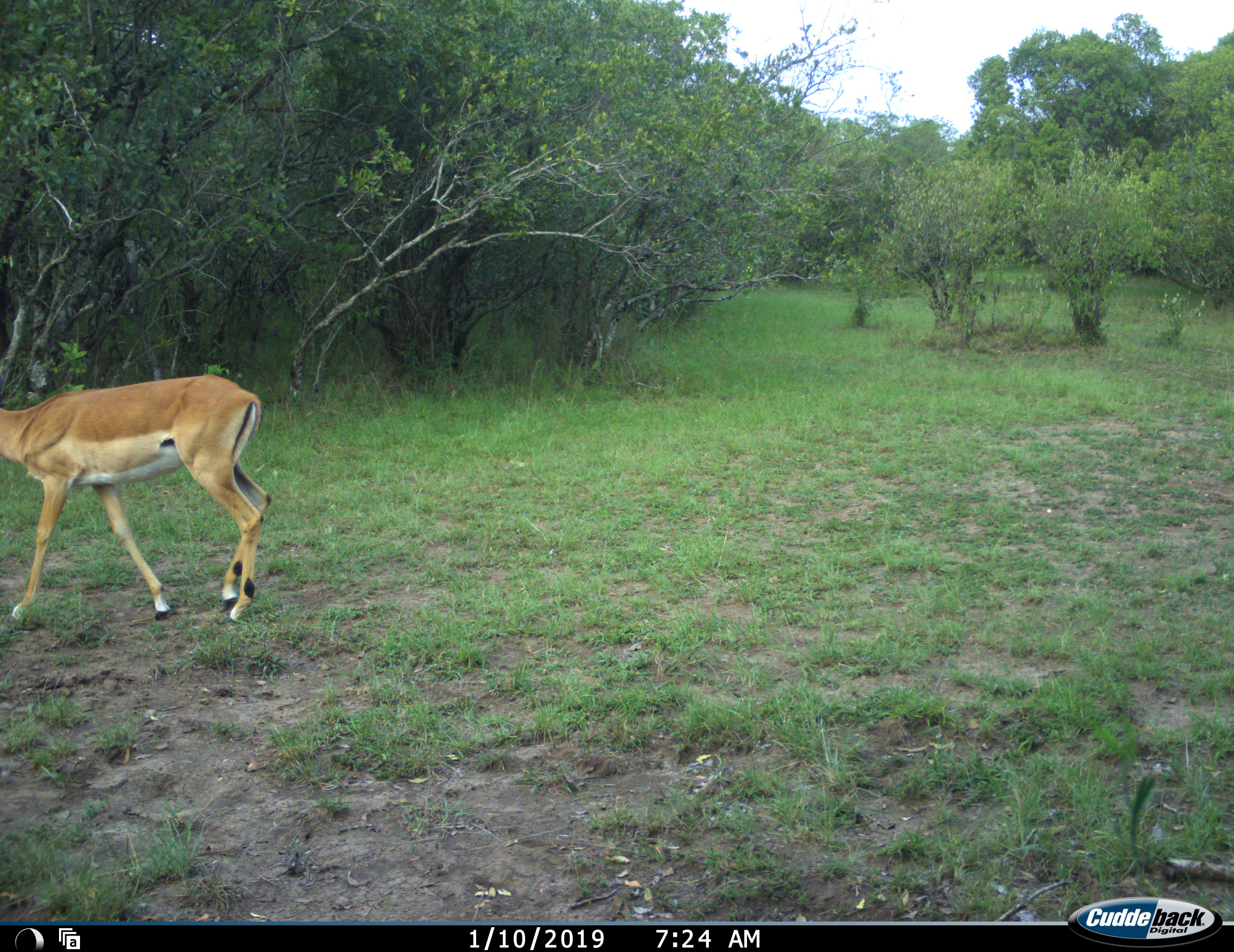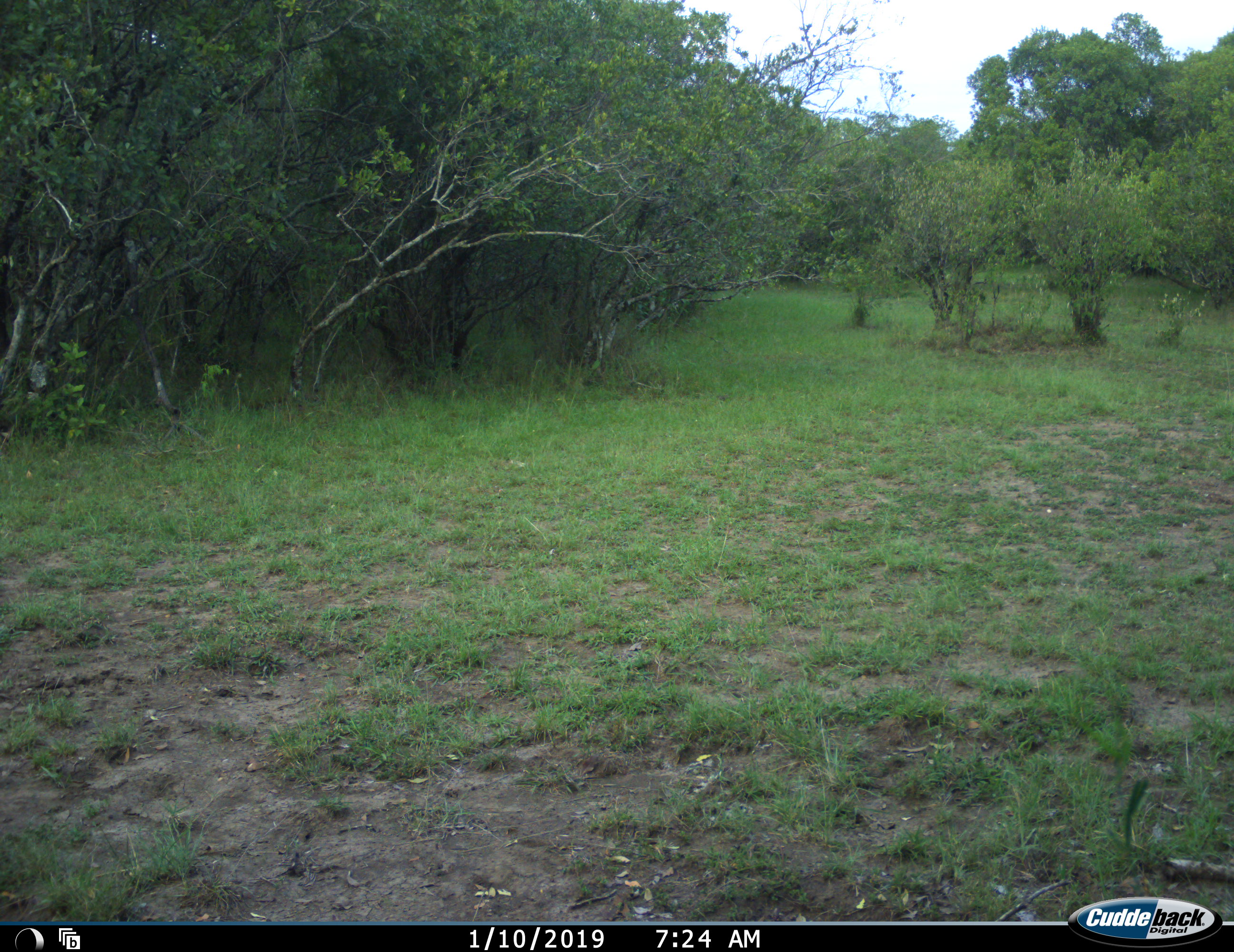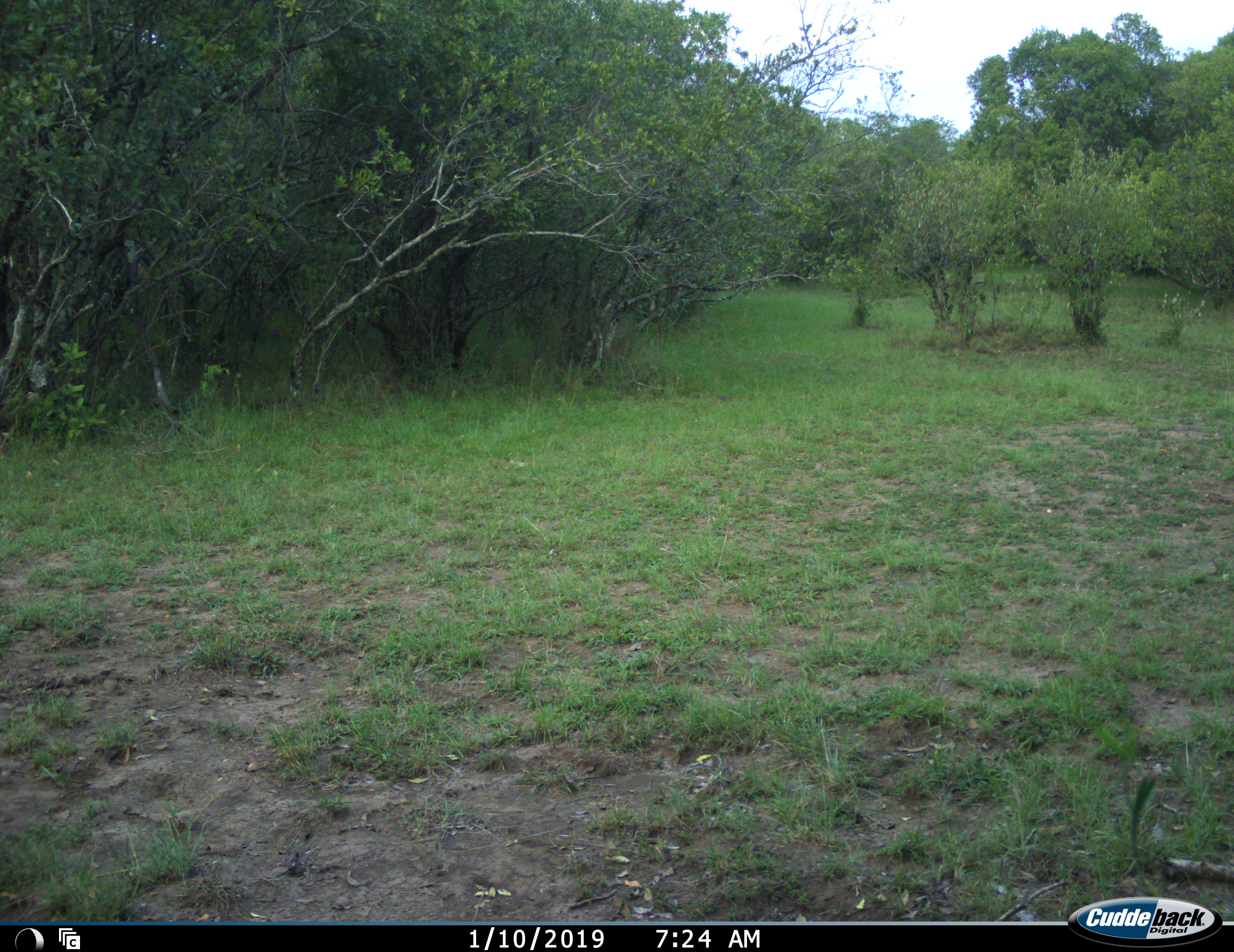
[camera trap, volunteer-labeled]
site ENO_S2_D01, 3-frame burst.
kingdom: Animalia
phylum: Chordata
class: Mammalia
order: Artiodactyla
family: Bovidae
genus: Aepyceros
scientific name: Aepyceros melampus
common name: impala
Impala (Aepyceros melampus), count 1. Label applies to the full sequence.